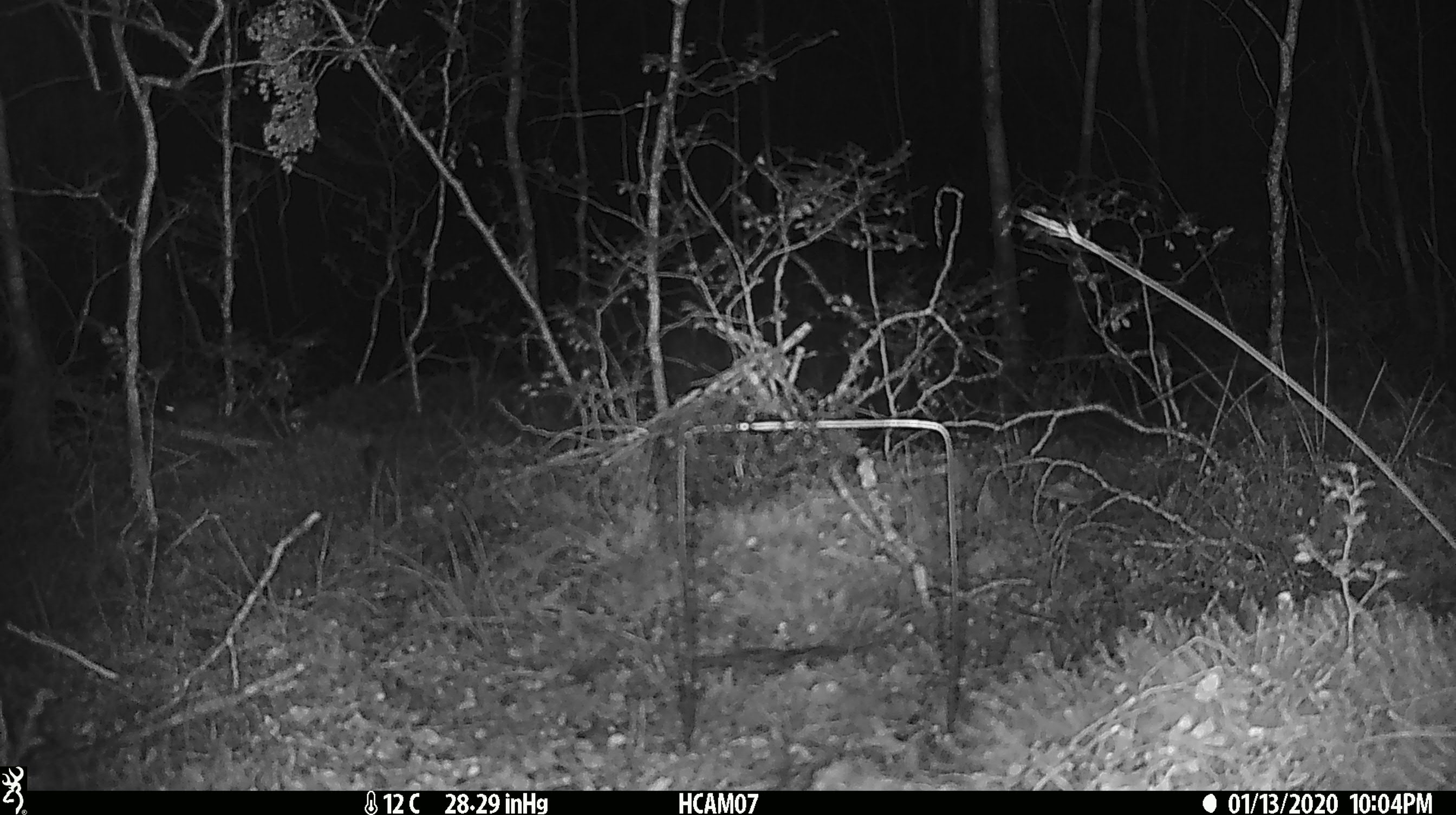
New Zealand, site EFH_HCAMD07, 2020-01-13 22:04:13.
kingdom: Animalia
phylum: Chordata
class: Mammalia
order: Rodentia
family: Muridae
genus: Mus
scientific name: Mus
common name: mouse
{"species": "mouse (Mus)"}